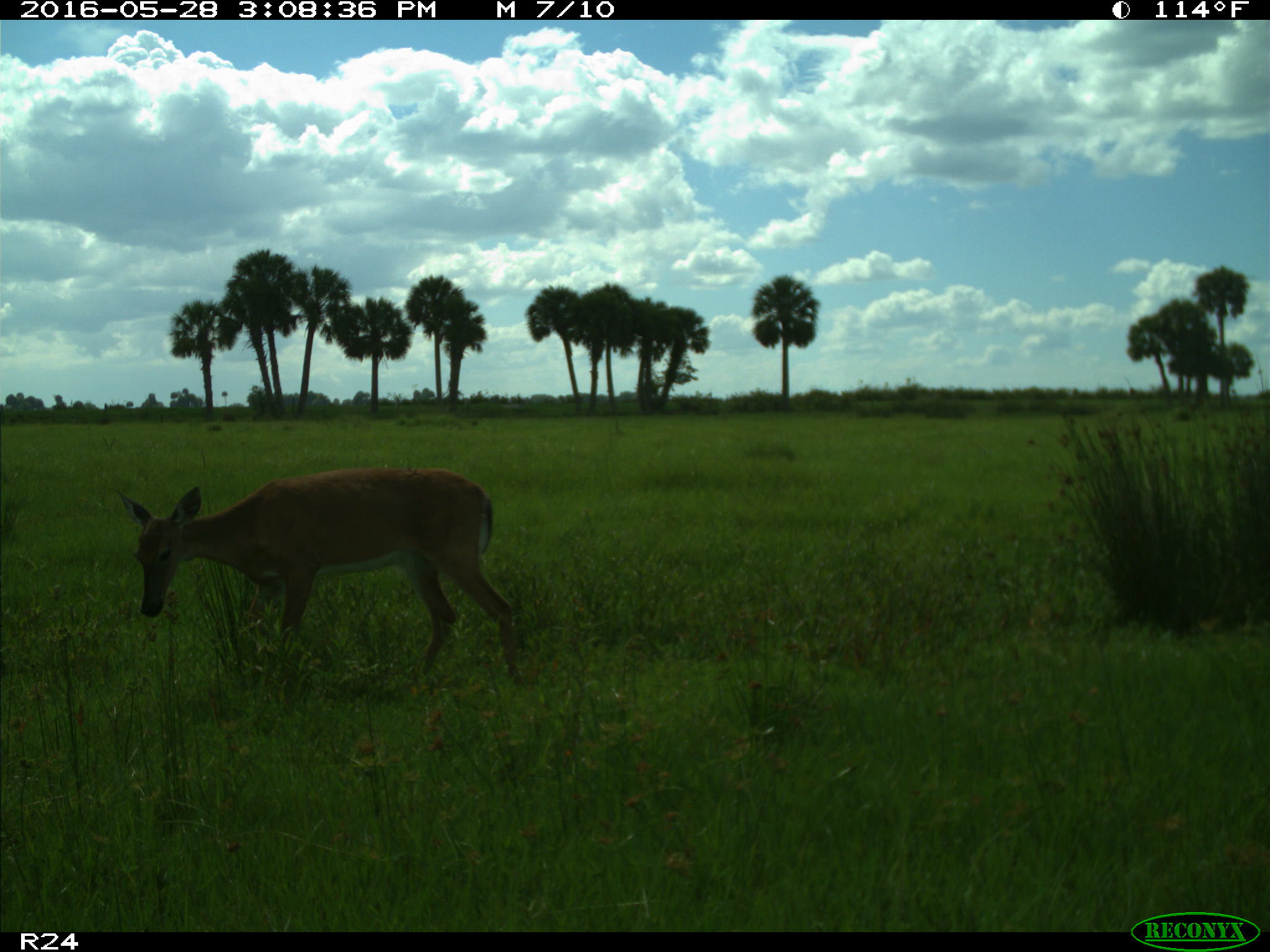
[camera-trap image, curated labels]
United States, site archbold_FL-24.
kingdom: Animalia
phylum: Chordata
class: Mammalia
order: Artiodactyla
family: Cervidae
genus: Odocoileus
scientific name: Odocoileus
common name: deer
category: unidentified deer